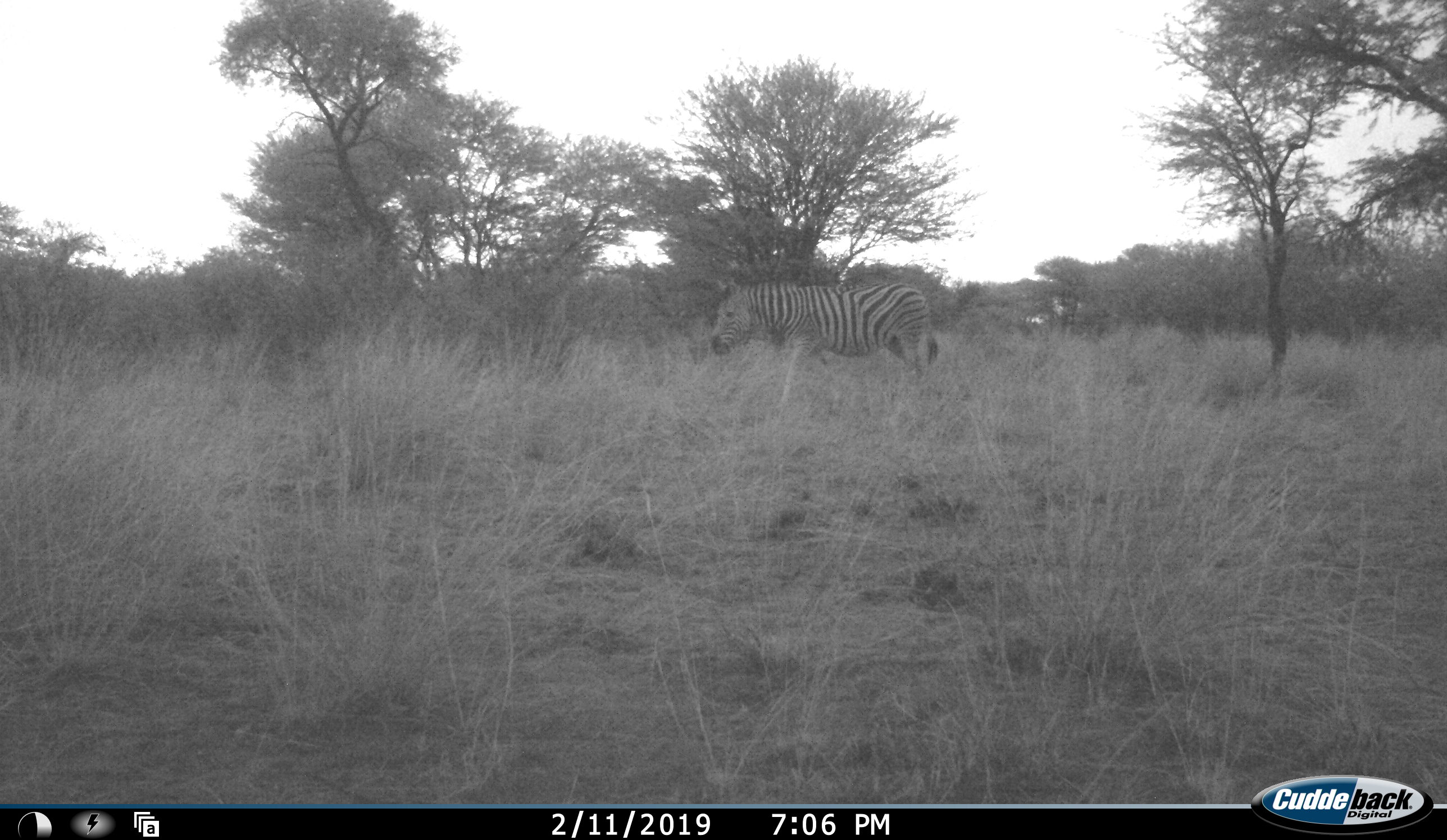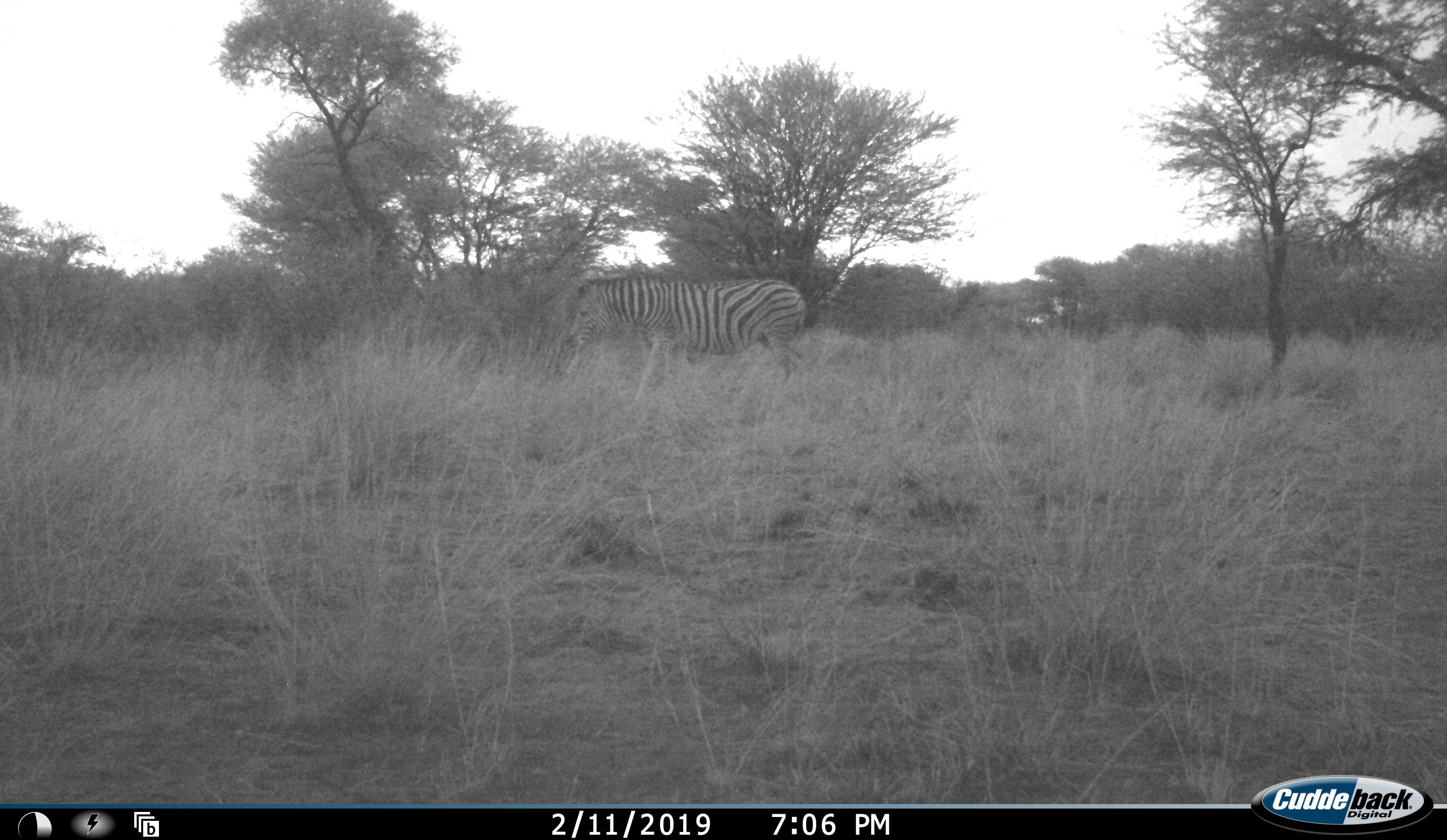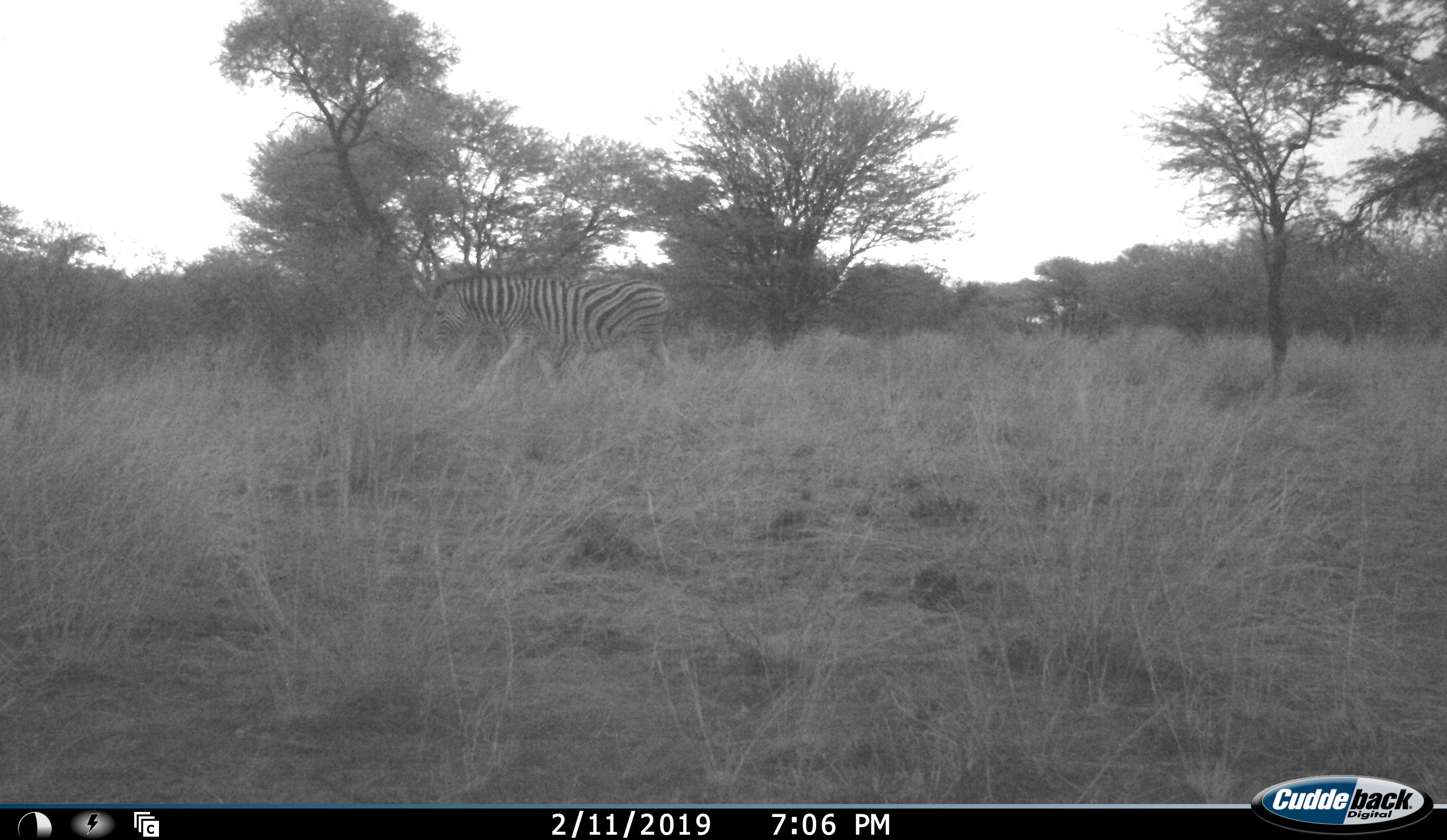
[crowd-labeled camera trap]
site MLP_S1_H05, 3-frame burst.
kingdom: Animalia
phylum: Chordata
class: Mammalia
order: Perissodactyla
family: Equidae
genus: Equus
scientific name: Equus quagga burchellii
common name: burchell's zebra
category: zebraburchells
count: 1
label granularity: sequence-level